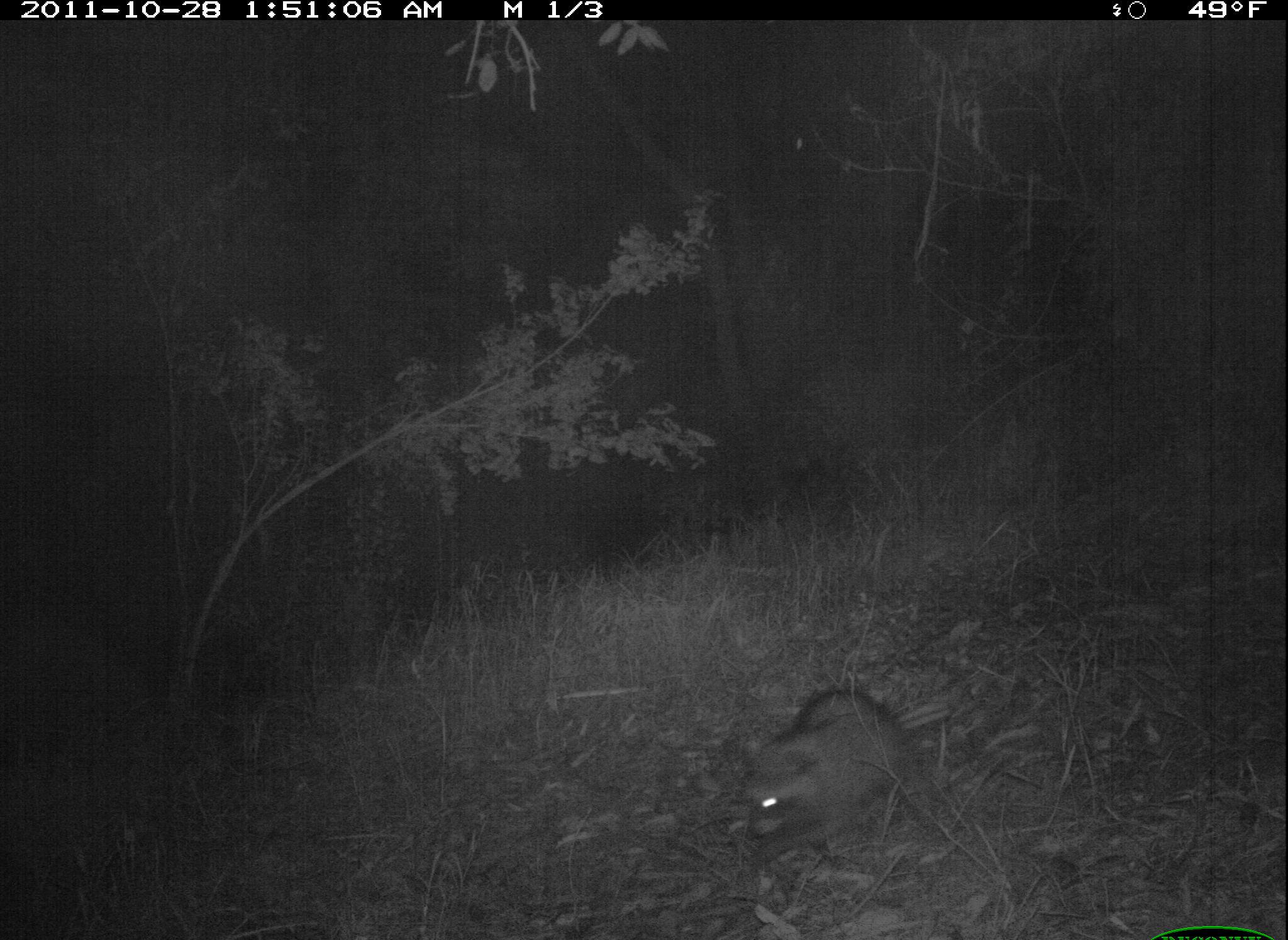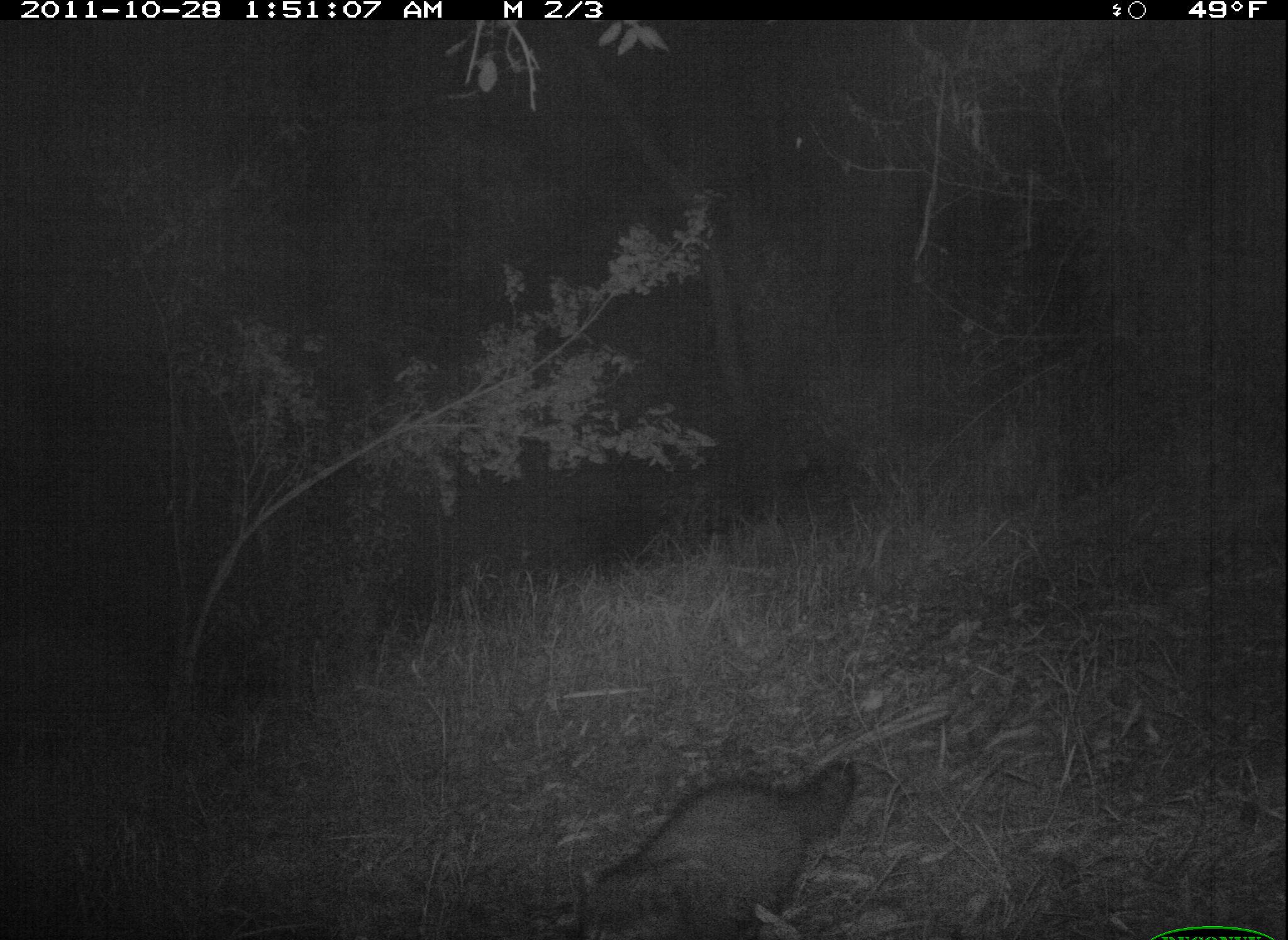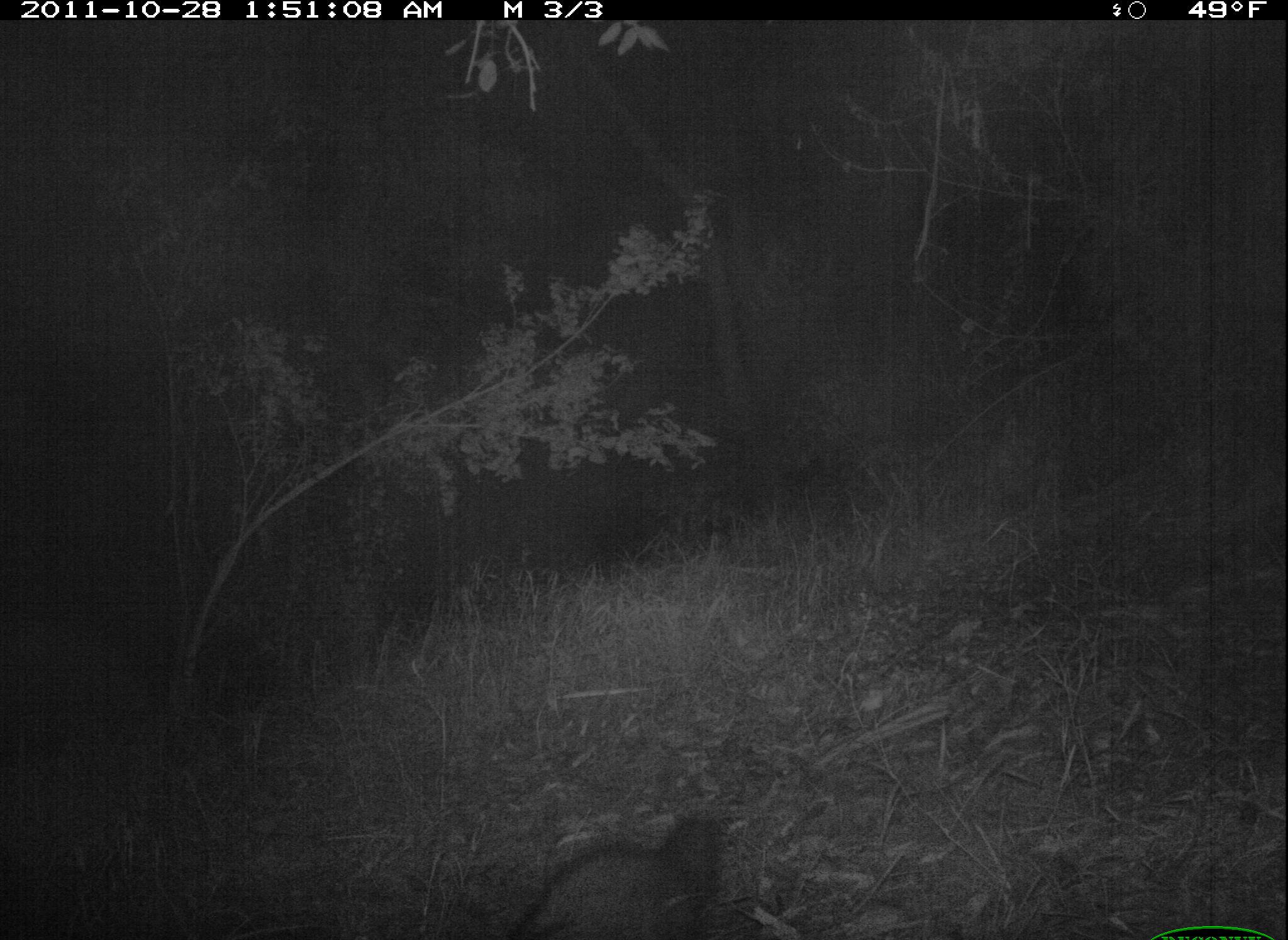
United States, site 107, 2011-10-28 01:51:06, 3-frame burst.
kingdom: Animalia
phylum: Chordata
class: Mammalia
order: Carnivora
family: Procyonidae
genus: Procyon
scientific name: Procyon lotor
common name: raccoon